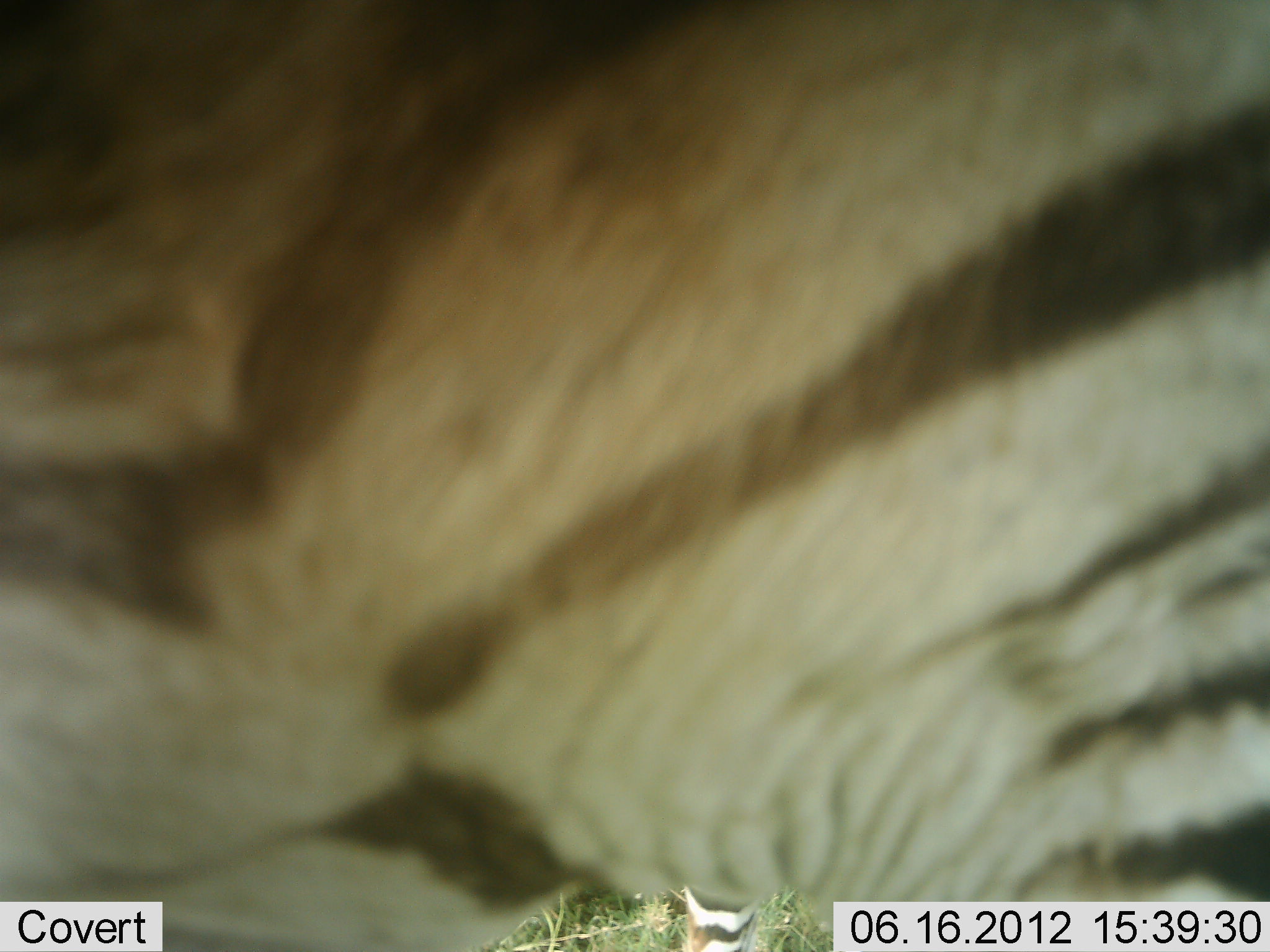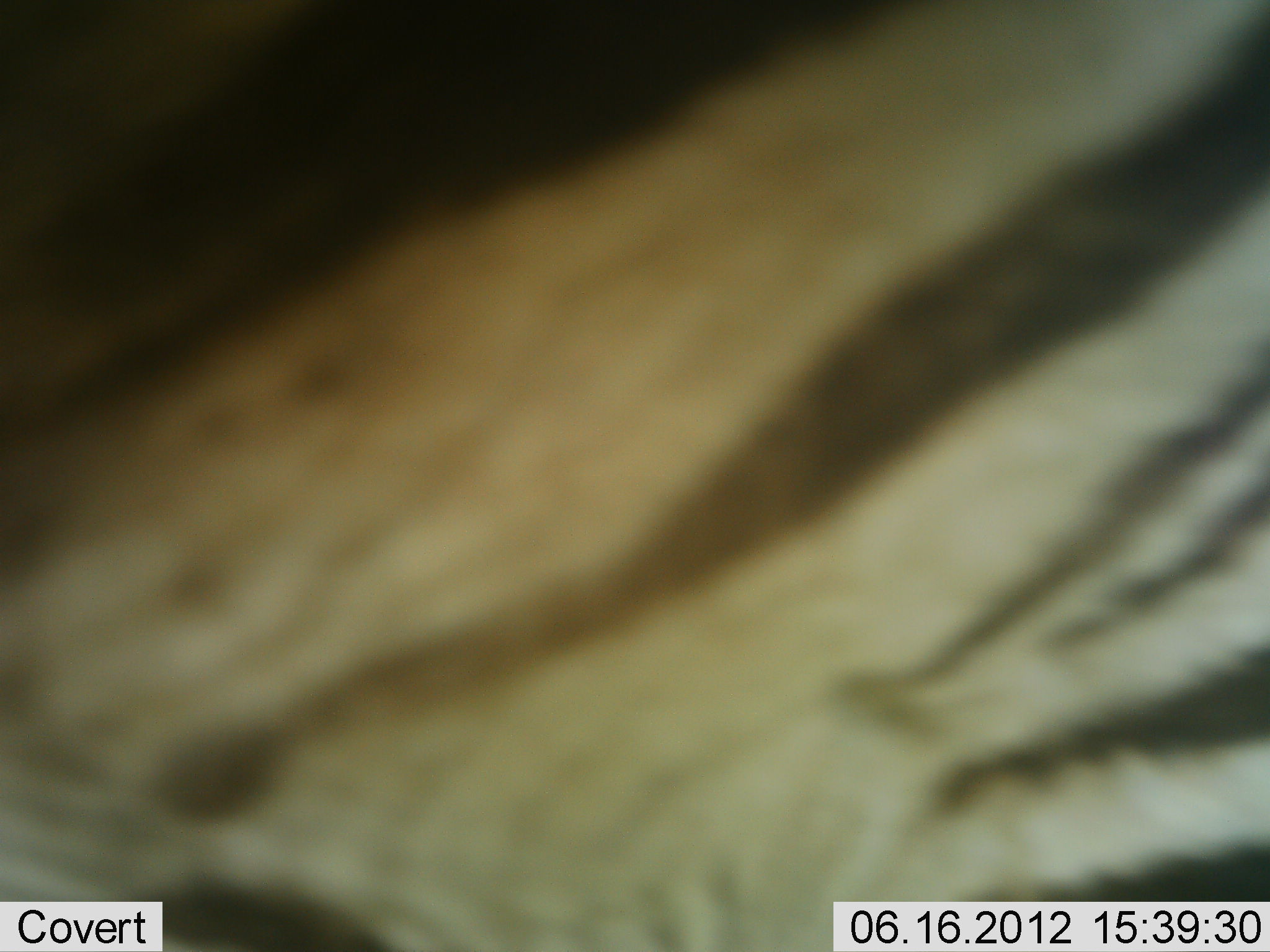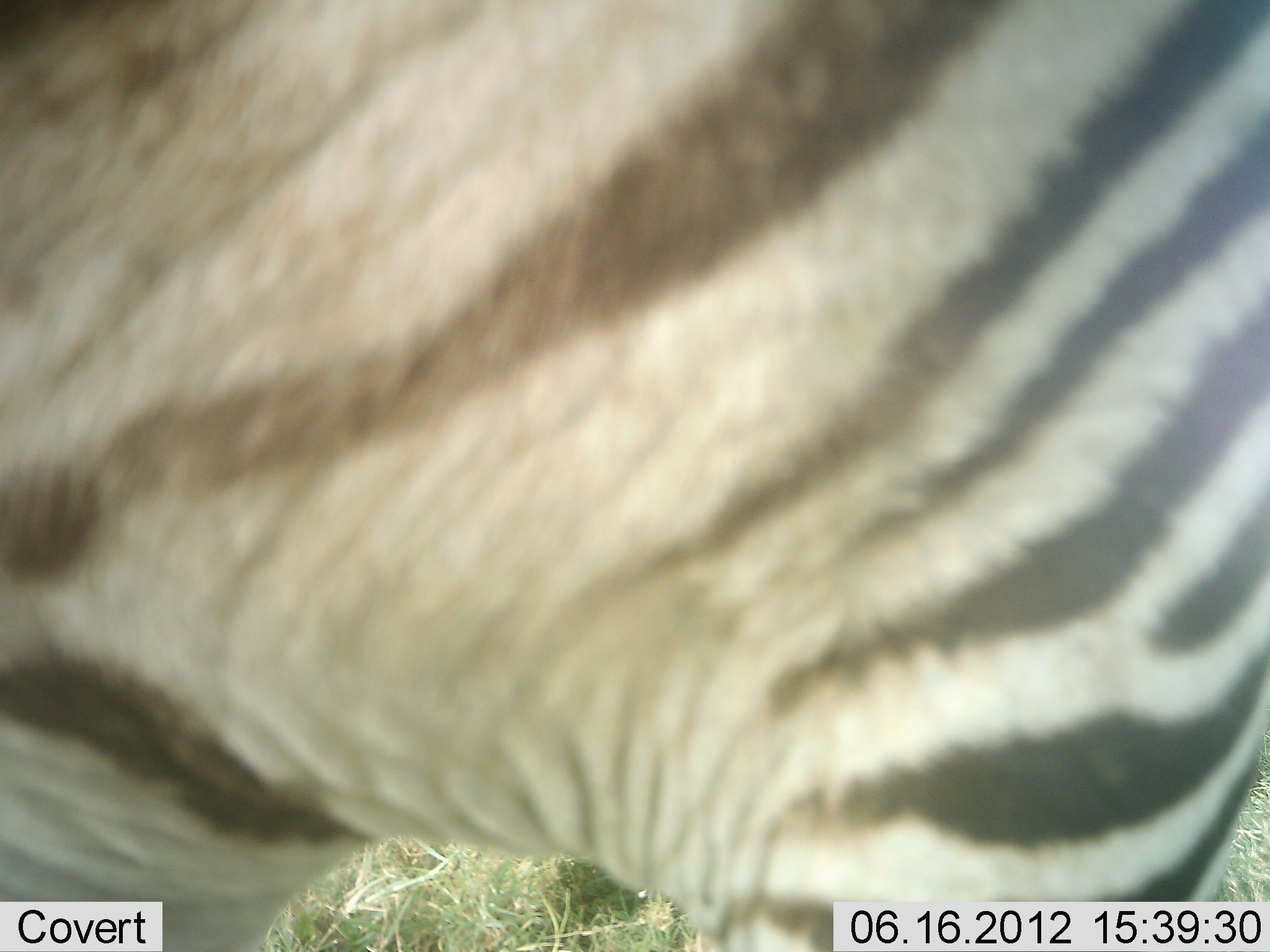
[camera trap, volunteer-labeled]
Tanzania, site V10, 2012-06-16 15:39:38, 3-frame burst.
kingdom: Animalia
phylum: Chordata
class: Mammalia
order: Perissodactyla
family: Equidae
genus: Equus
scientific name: Equus quagga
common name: plains zebra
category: zebra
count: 1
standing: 70%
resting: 0%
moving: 10%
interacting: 20%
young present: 0%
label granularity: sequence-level